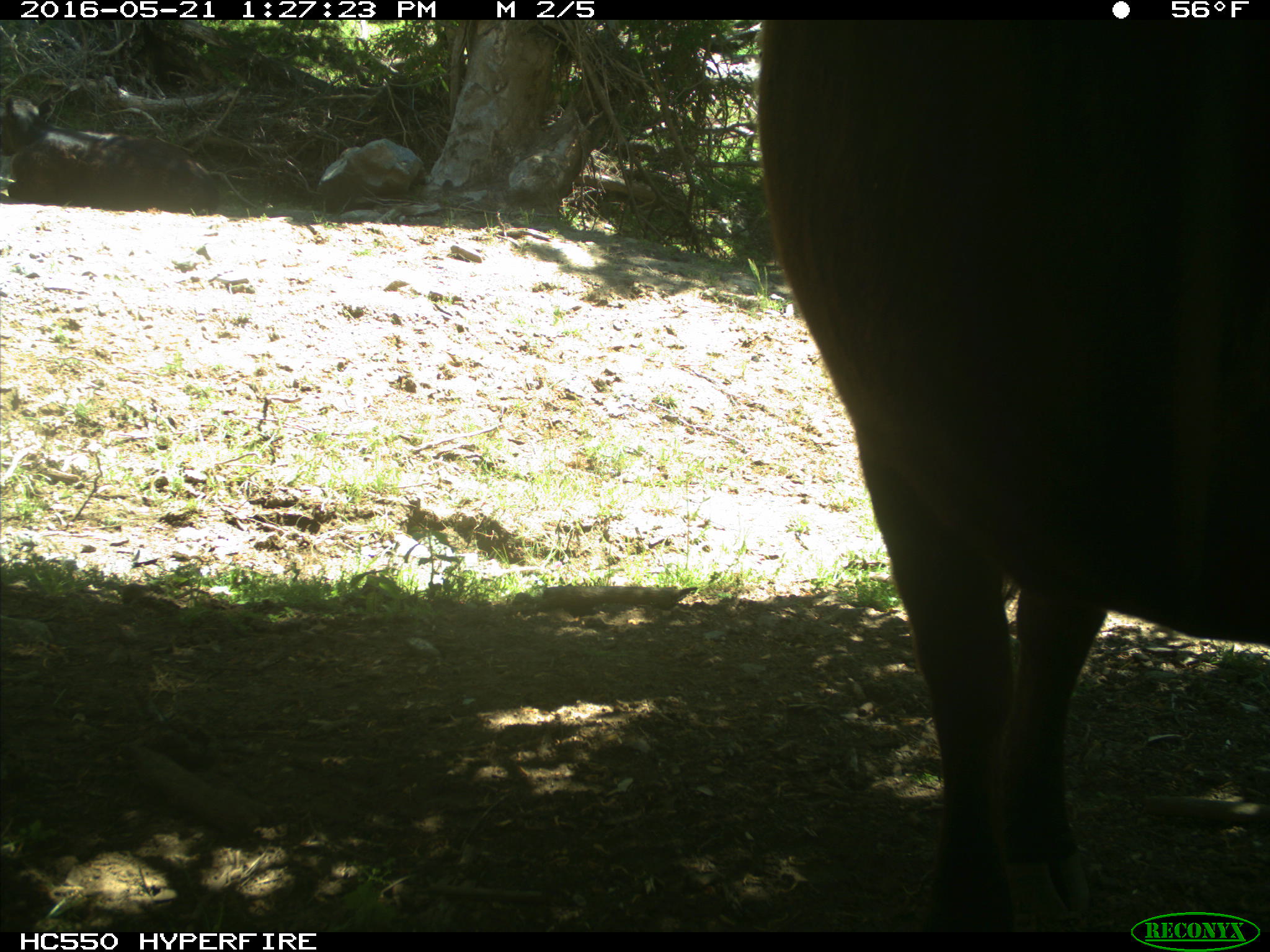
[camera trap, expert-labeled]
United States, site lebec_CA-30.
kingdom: Animalia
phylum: Chordata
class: Mammalia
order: Artiodactyla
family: Bovidae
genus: Bos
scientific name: Bos taurus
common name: domestic cow